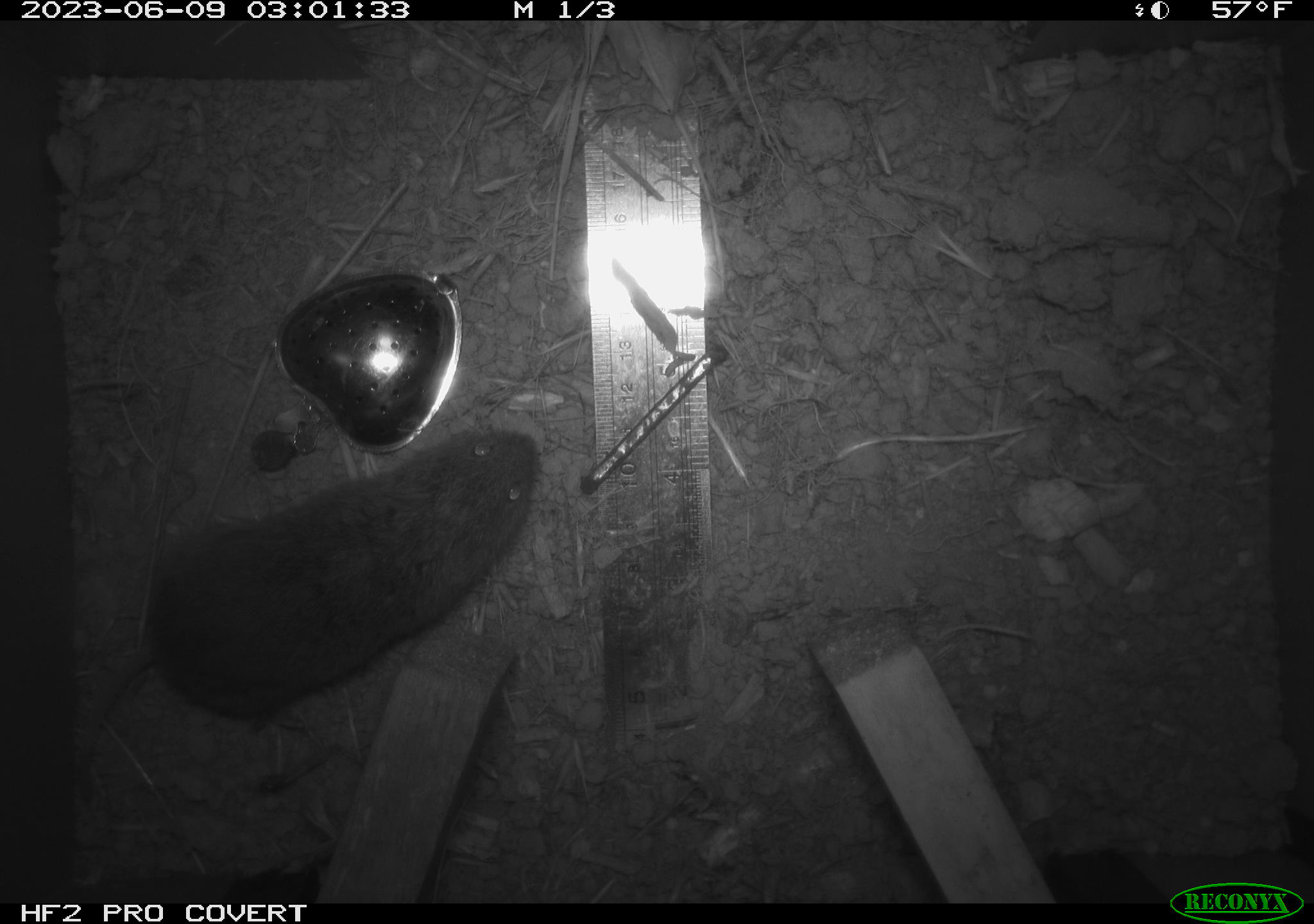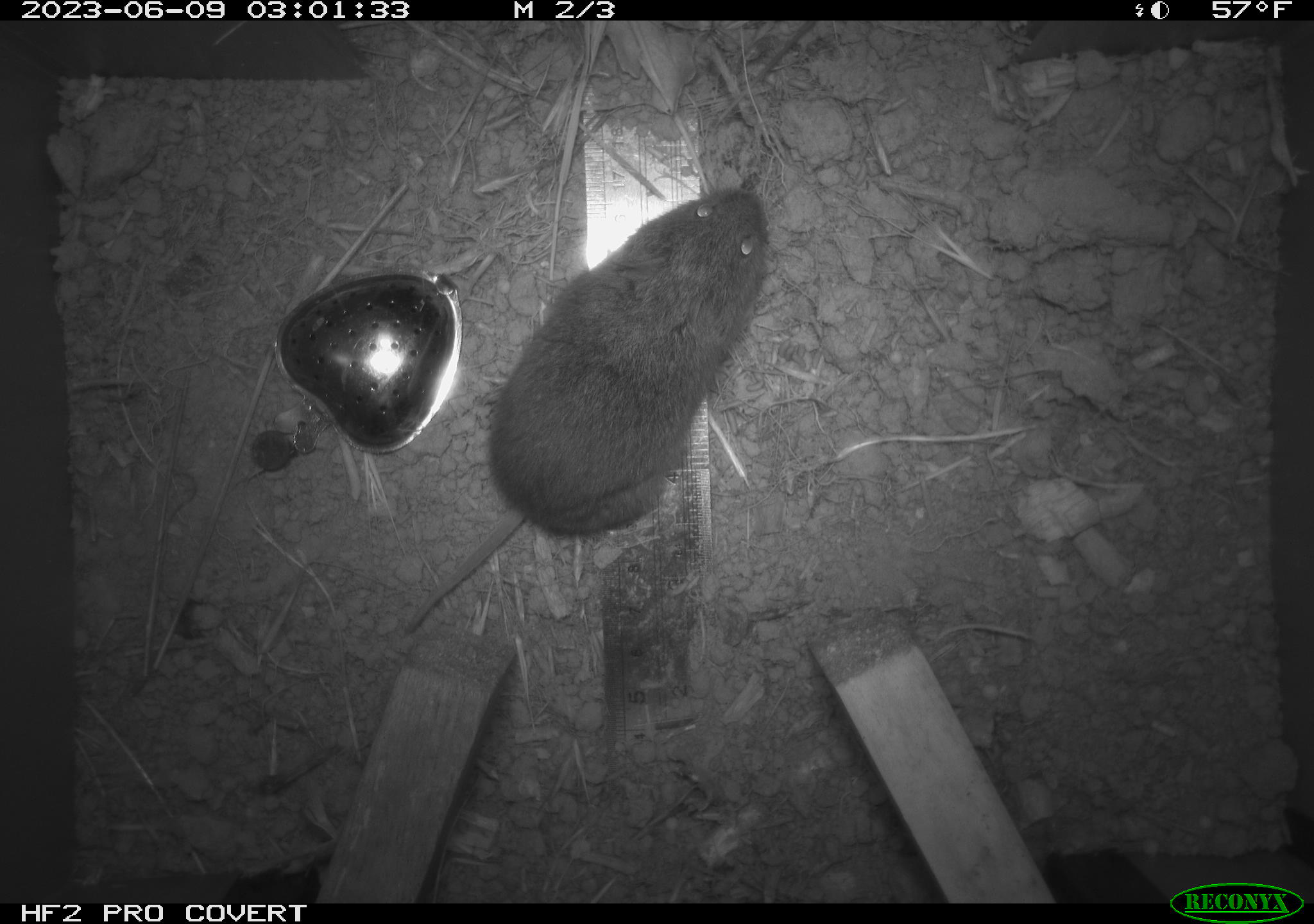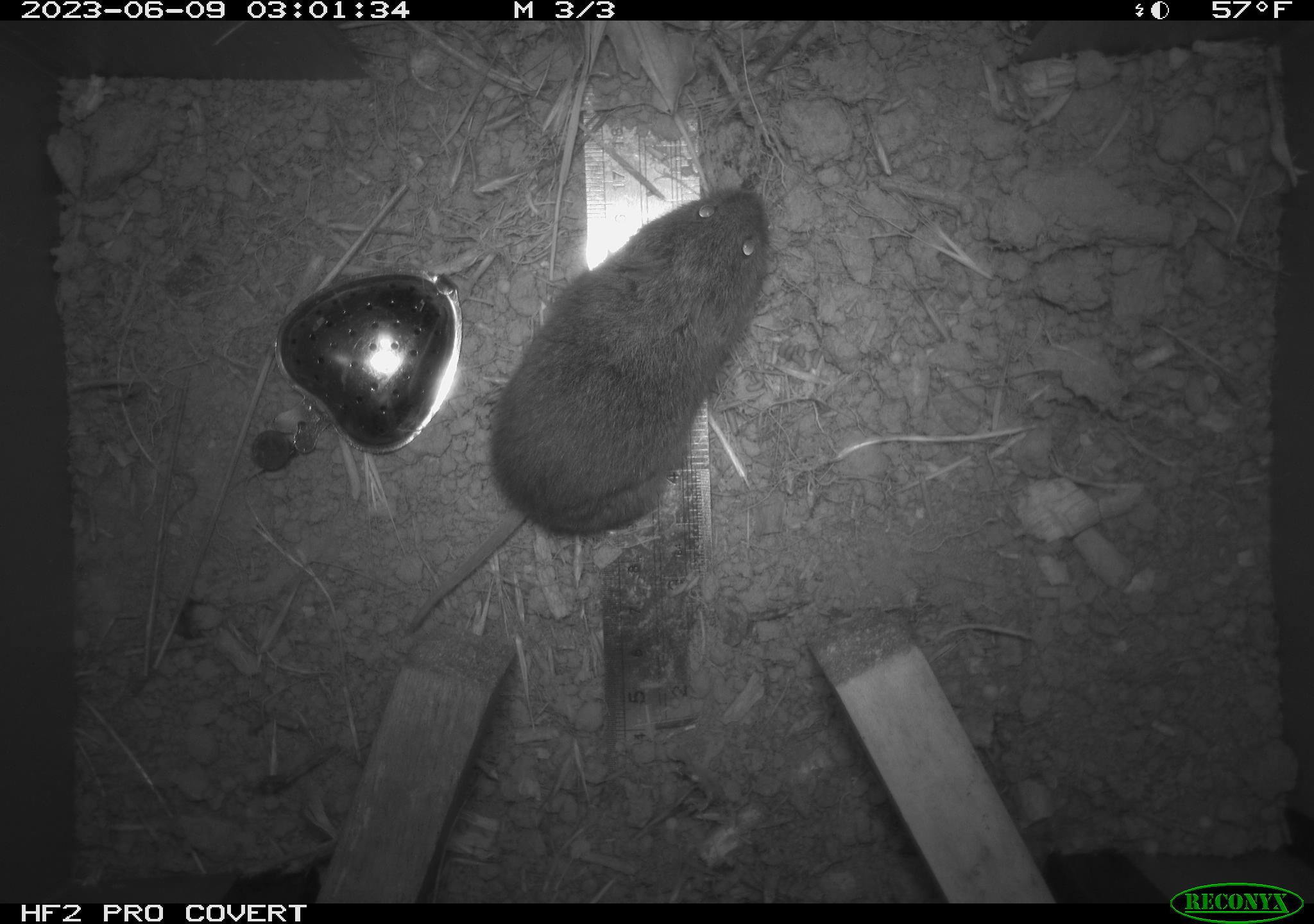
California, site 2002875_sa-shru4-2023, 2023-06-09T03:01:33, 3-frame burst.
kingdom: Animalia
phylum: Chordata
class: Mammalia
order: Rodentia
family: Cricetidae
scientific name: Arvicolinae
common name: voles, lemmings, and muskrats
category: arvicolinae subfamily